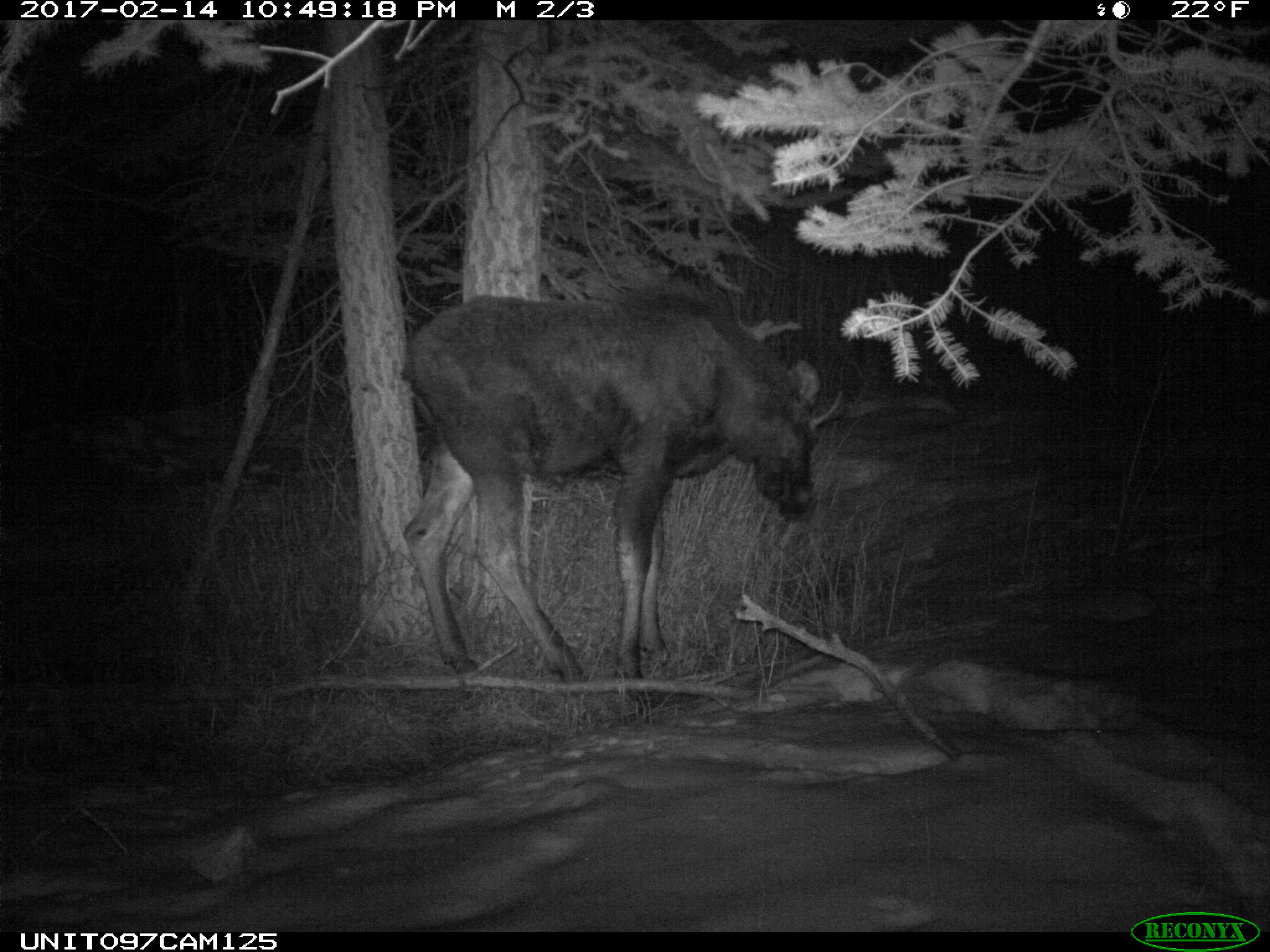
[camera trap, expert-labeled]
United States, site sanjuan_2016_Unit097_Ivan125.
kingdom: Animalia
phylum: Chordata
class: Mammalia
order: Artiodactyla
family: Cervidae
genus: Alces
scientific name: Alces alces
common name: moose